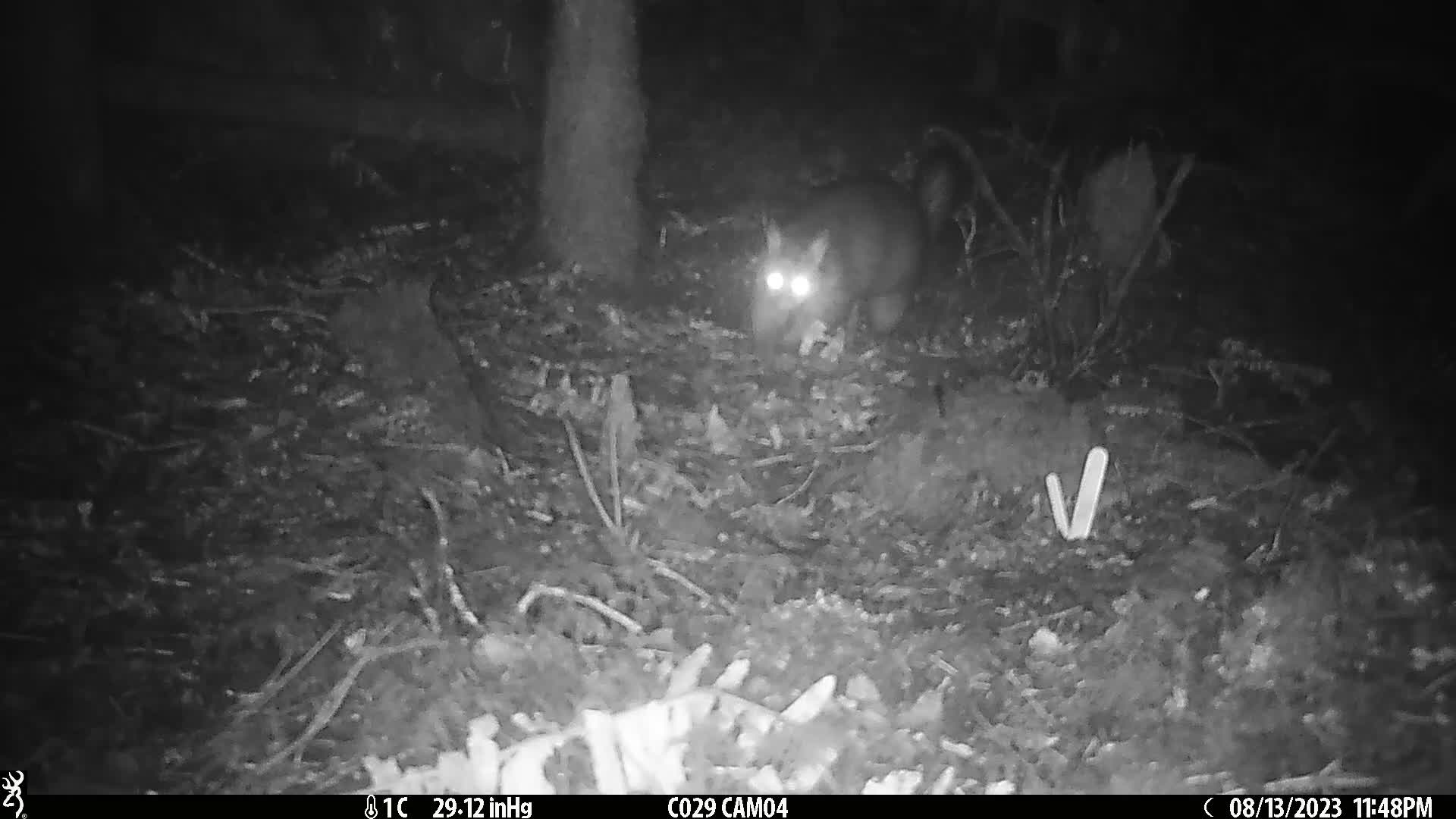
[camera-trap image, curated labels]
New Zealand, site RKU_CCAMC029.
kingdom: Animalia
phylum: Chordata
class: Mammalia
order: Diprotodontia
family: Phalangeridae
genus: Trichosurus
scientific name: Trichosurus vulpecula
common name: common brushtail possum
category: possum